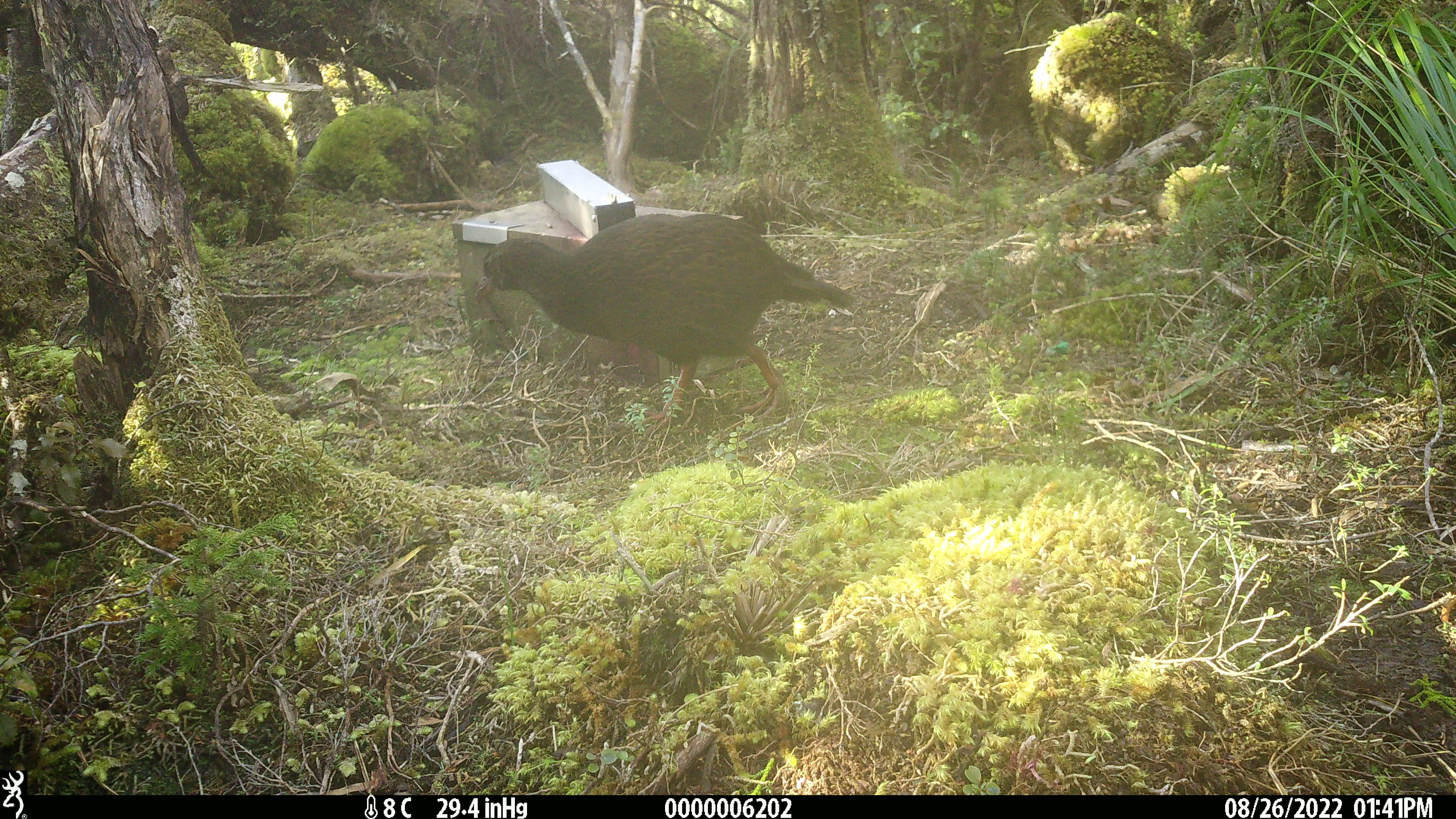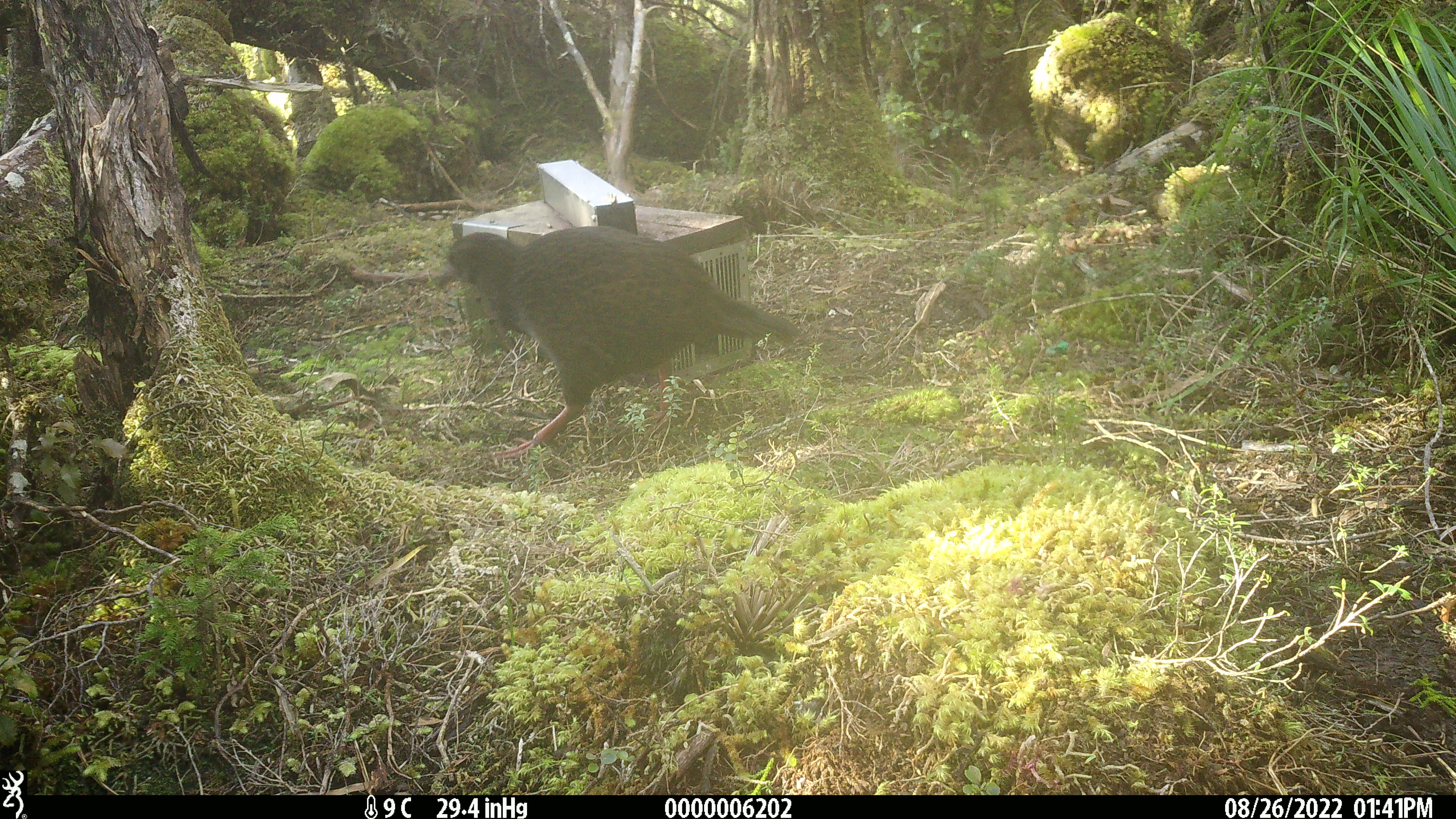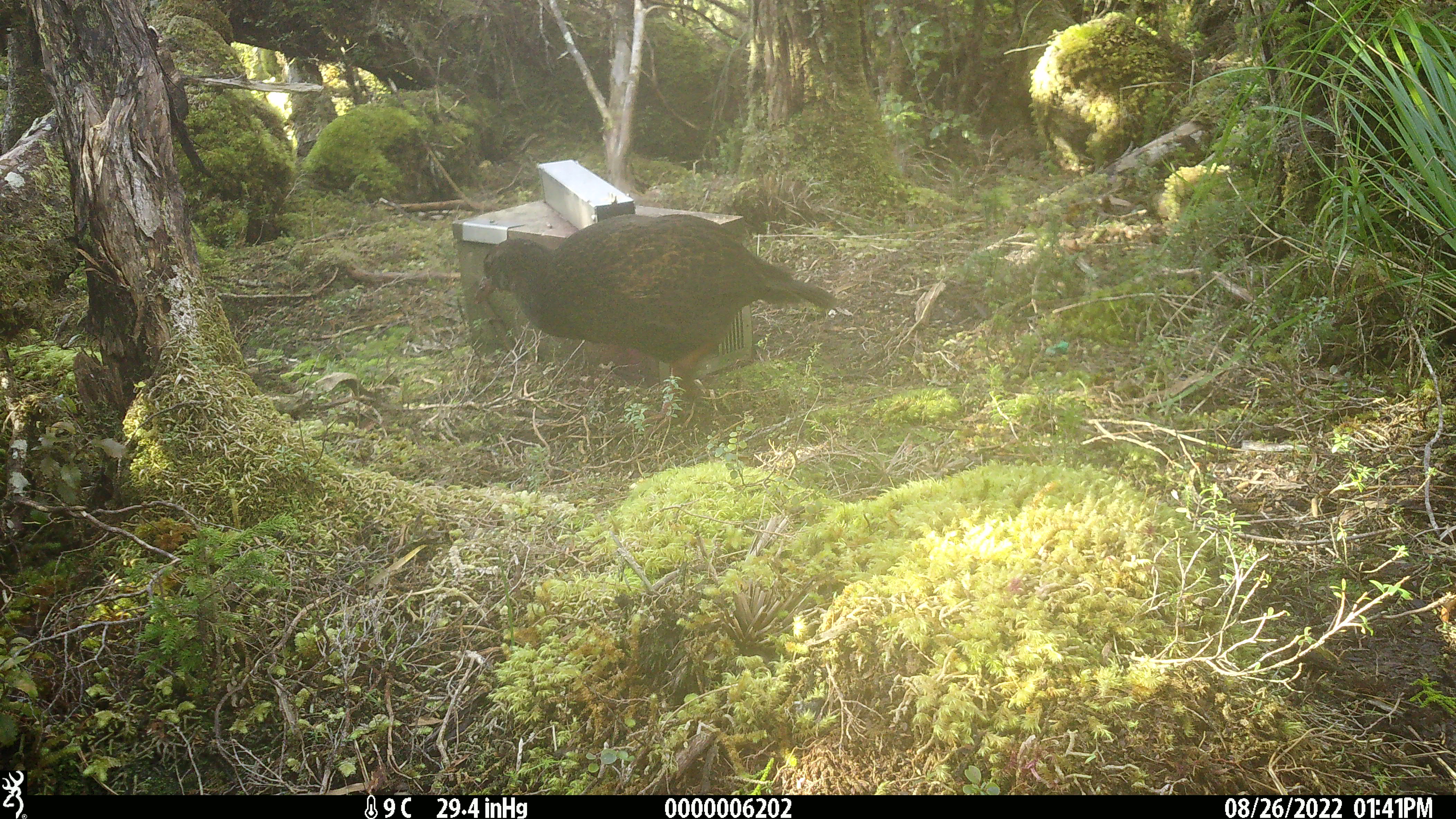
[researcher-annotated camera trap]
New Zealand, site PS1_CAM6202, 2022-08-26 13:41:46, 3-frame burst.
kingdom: Animalia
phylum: Chordata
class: Aves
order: Gruiformes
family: Rallidae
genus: Gallirallus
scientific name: Gallirallus australis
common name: weka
Weka (Gallirallus australis).